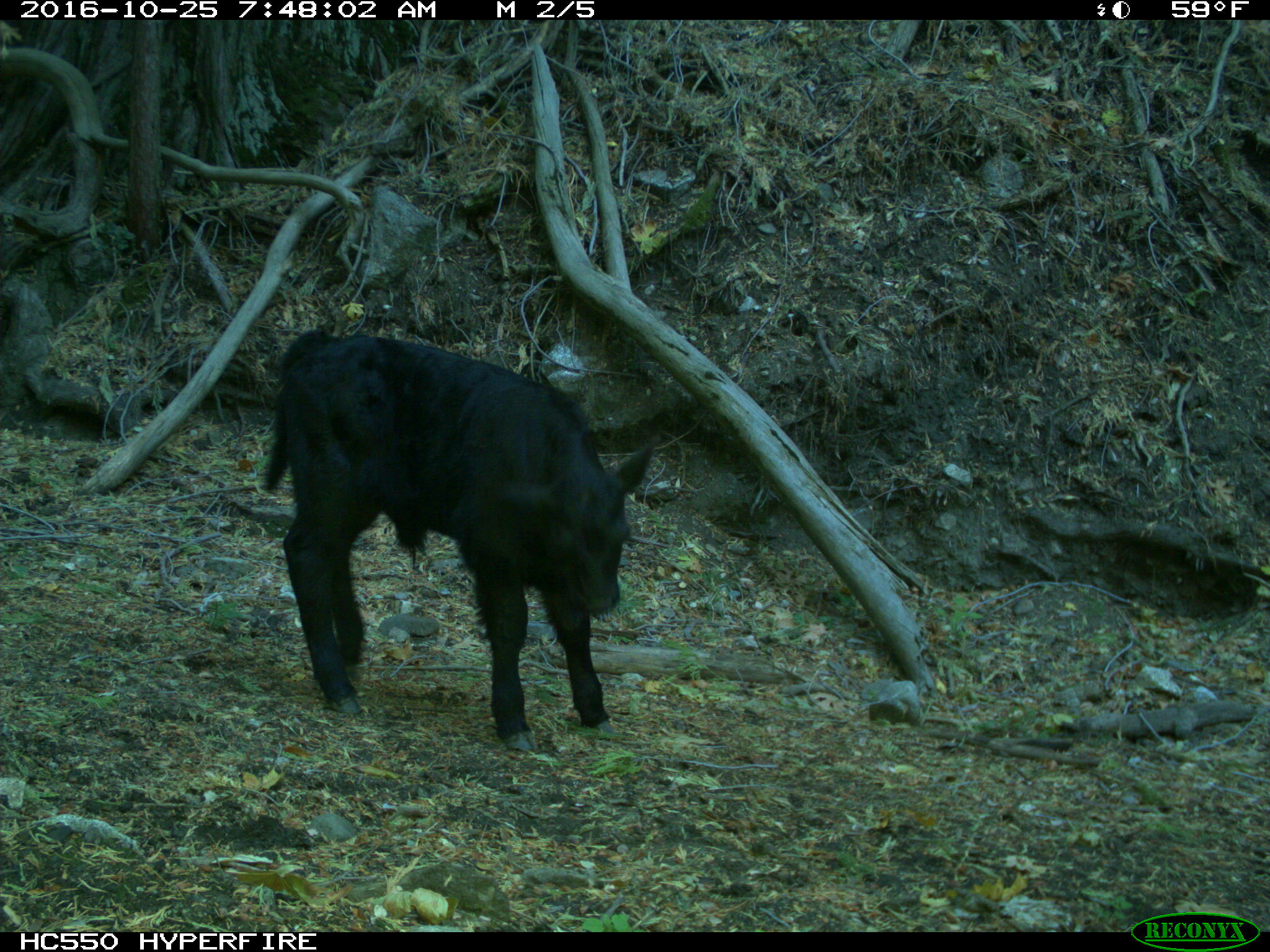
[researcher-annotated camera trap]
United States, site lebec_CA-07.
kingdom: Animalia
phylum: Chordata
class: Mammalia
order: Artiodactyla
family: Bovidae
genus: Bos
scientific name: Bos taurus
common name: domestic cow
Bos taurus (domestic cow).